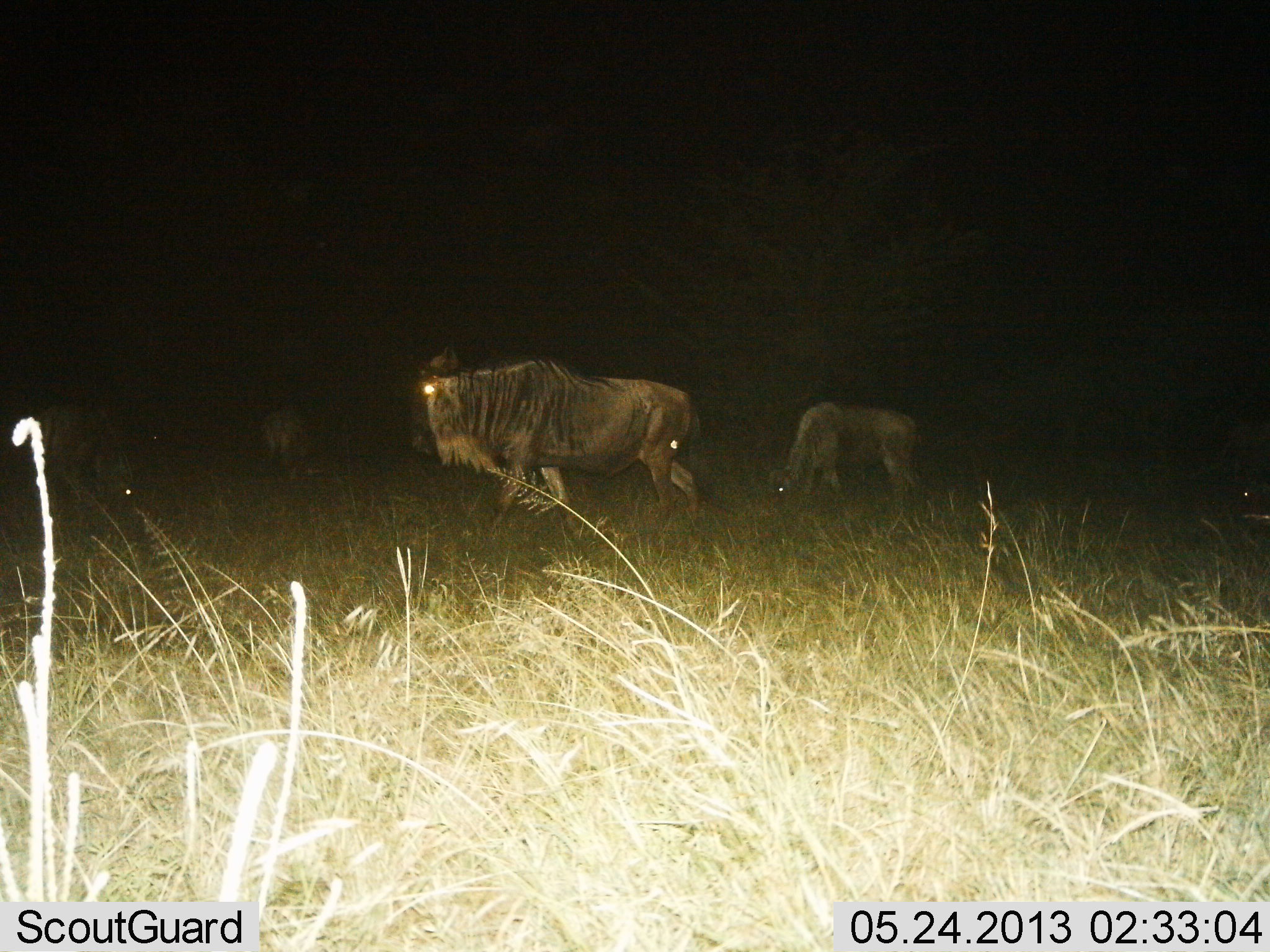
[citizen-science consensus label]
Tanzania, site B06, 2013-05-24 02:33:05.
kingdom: Animalia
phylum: Chordata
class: Mammalia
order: Artiodactyla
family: Bovidae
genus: Connochaetes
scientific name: Connochaetes taurinus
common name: blue wildebeest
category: wildebeest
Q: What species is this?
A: Wildebeest (blue wildebeest) (Connochaetes taurinus).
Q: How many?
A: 4.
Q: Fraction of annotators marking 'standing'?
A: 40%.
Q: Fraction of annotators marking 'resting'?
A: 0%.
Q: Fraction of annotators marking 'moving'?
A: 50%.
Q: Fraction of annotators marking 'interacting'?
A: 0%.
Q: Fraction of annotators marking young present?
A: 0%.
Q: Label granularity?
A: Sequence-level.